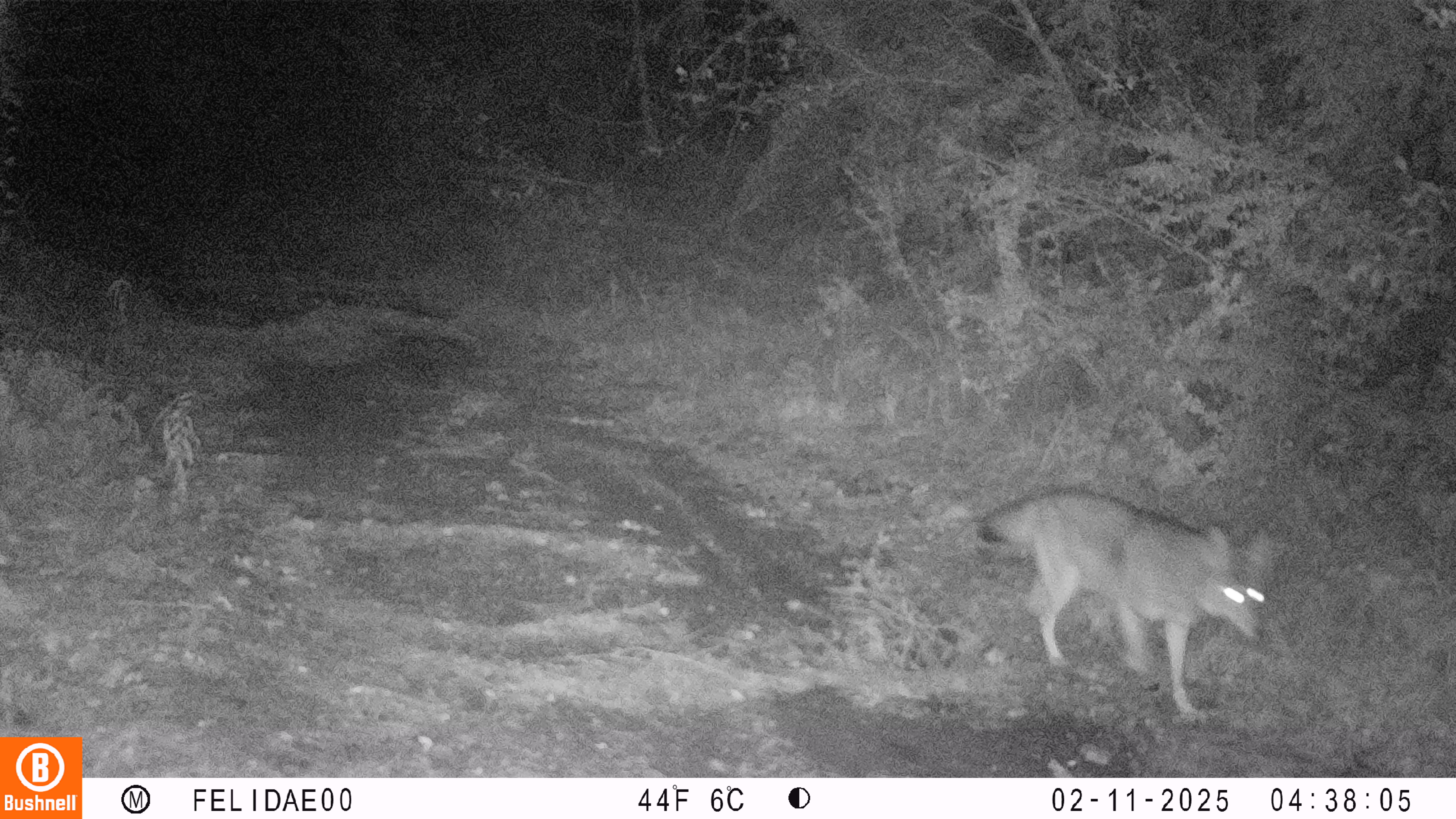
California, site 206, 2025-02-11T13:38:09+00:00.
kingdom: Animalia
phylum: Chordata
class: Mammalia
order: Carnivora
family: Canidae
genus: Canis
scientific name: Canis latrans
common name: coyote